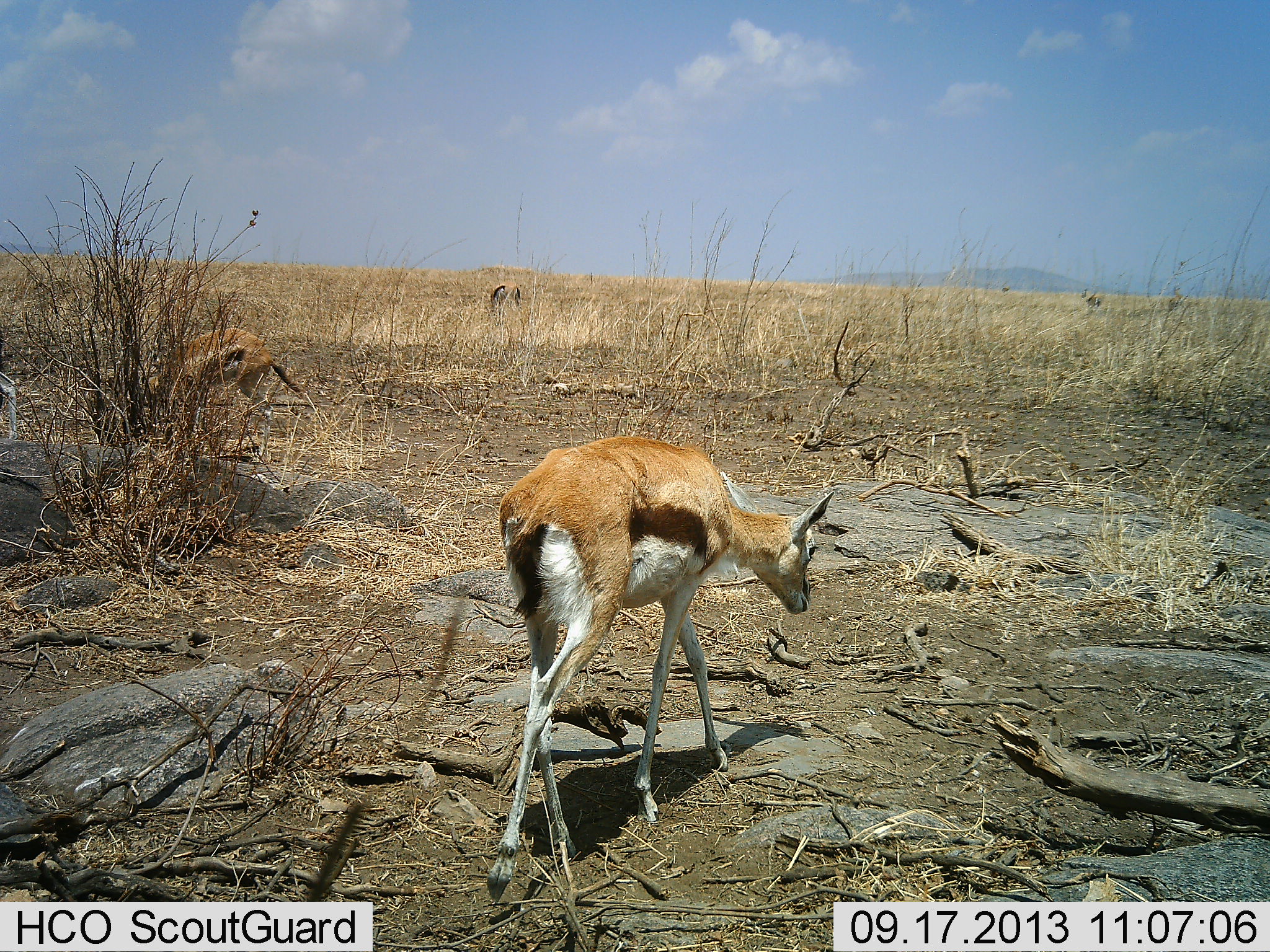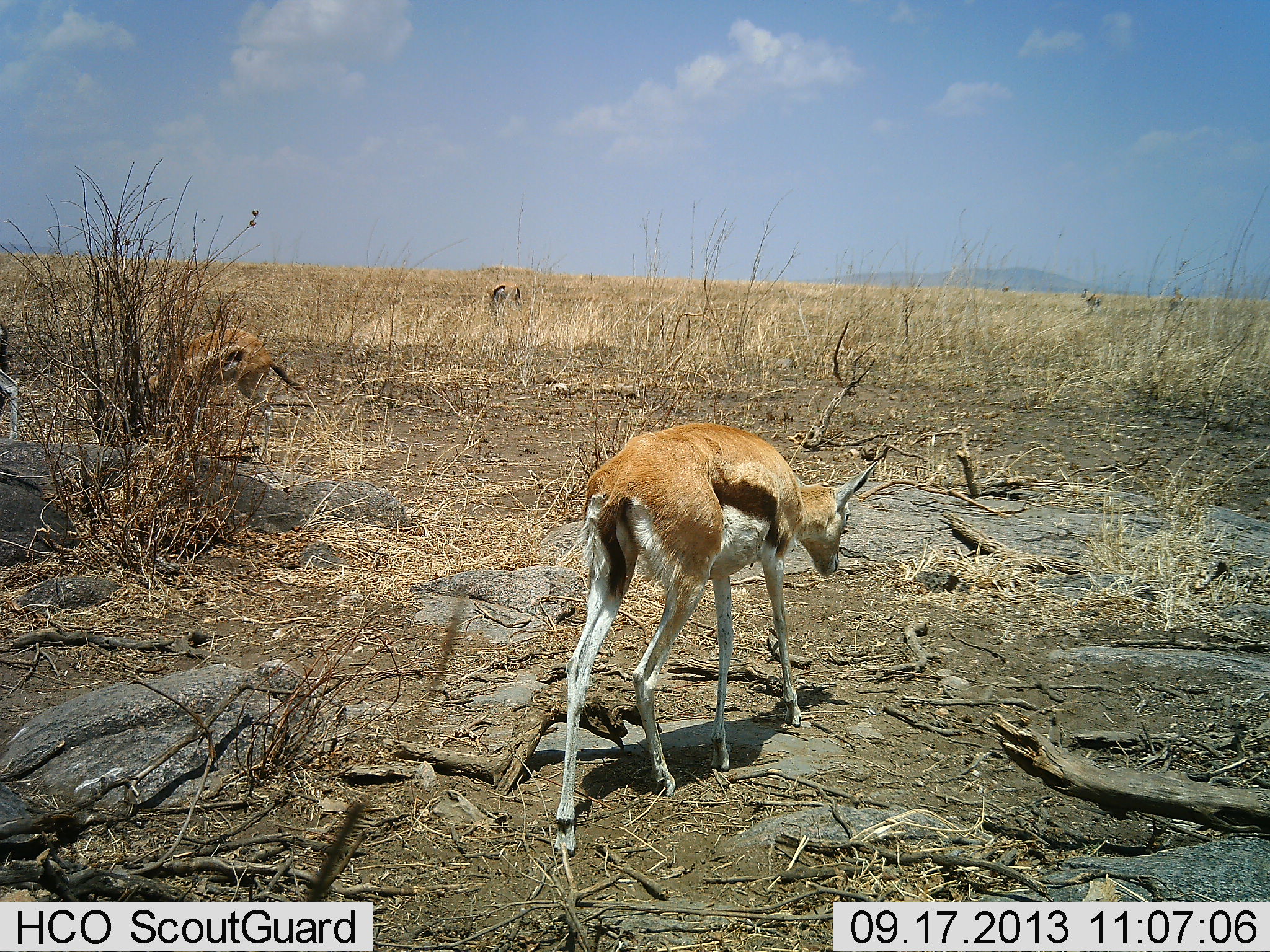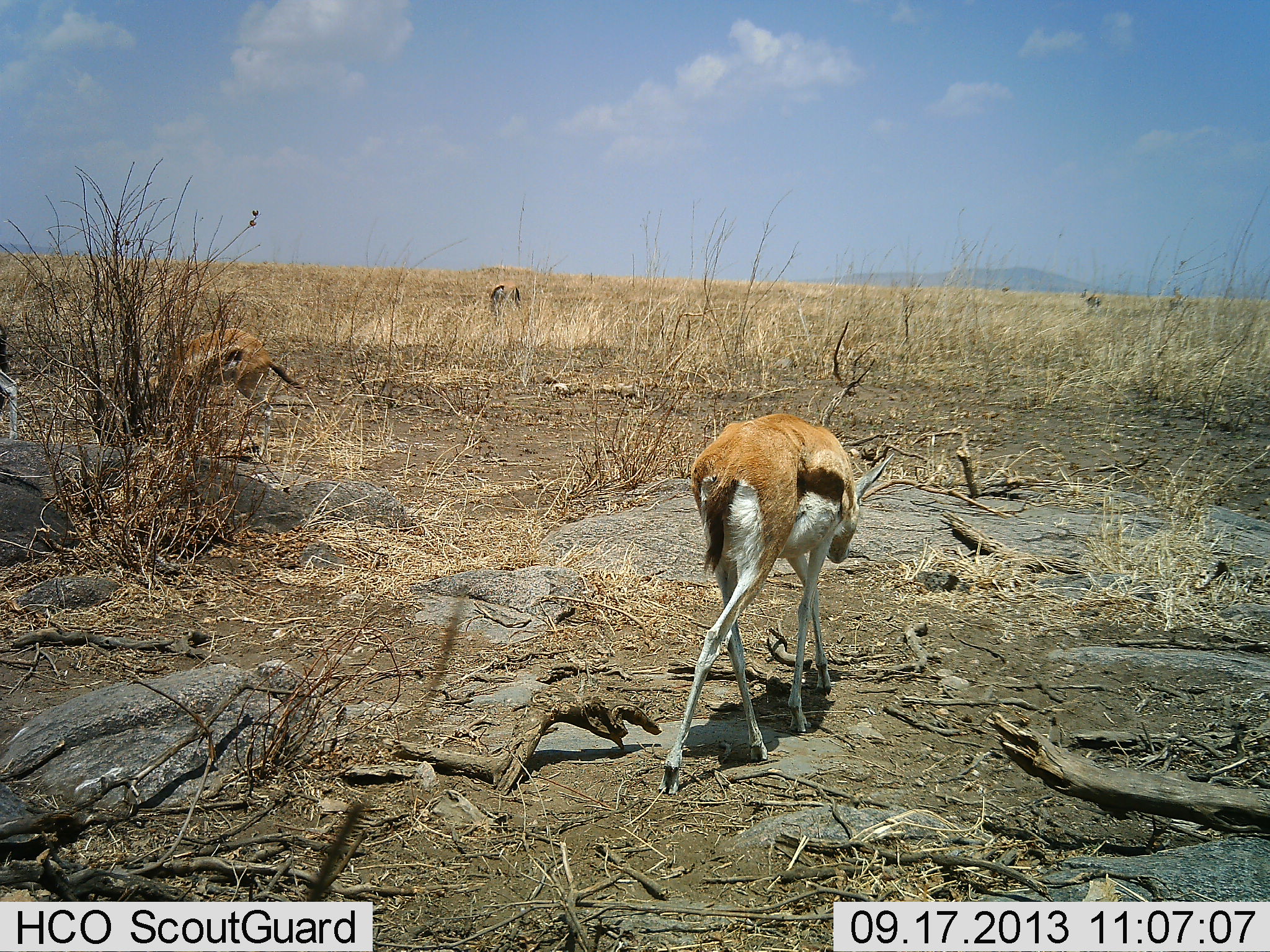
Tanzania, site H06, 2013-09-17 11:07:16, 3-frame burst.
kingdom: Animalia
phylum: Chordata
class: Mammalia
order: Artiodactyla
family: Bovidae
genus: Eudorcas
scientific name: Eudorcas thomsonii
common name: thomson's gazelle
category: gazellethomsons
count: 3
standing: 40%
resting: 0%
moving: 75%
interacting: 0%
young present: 5%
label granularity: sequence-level